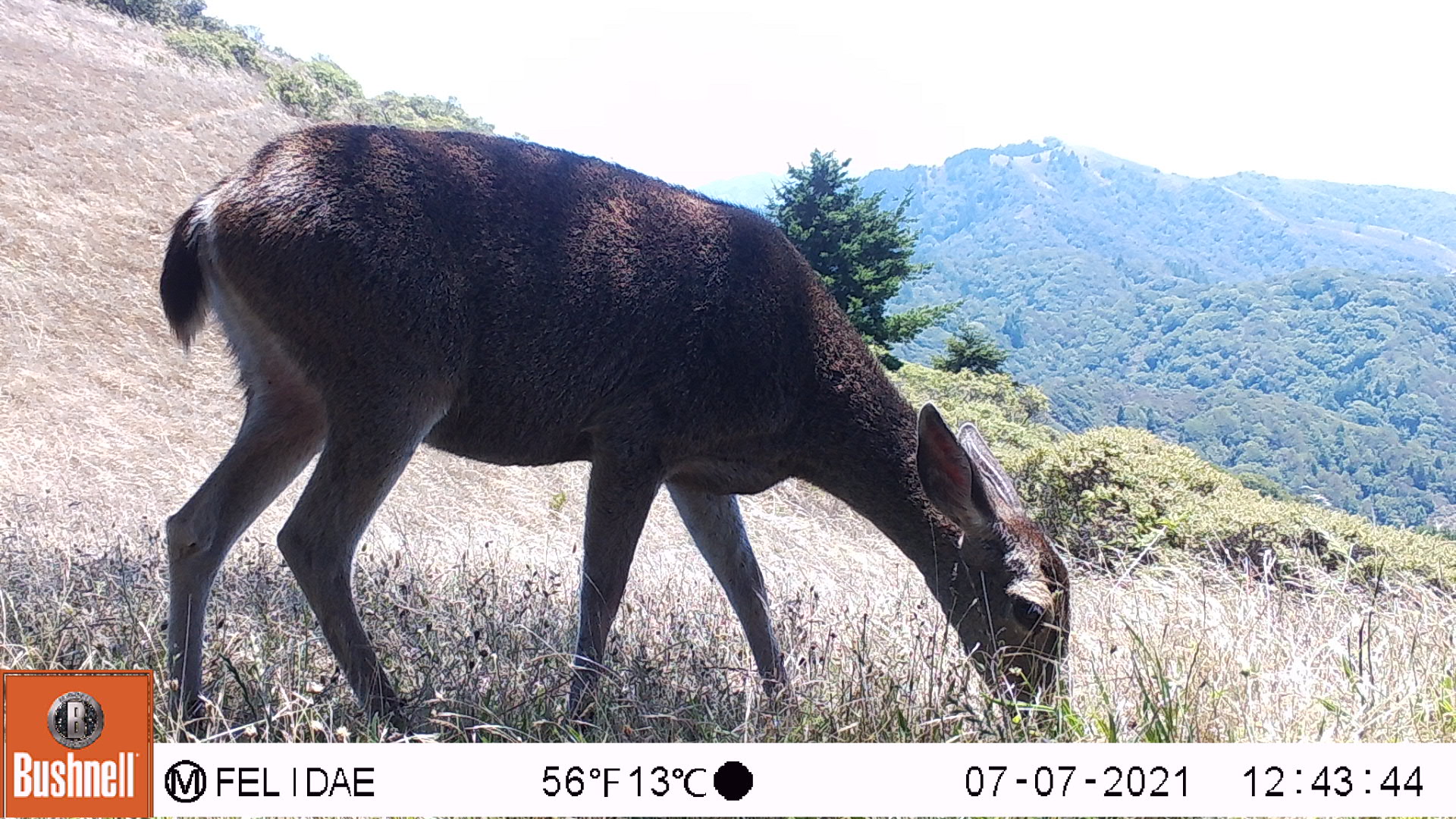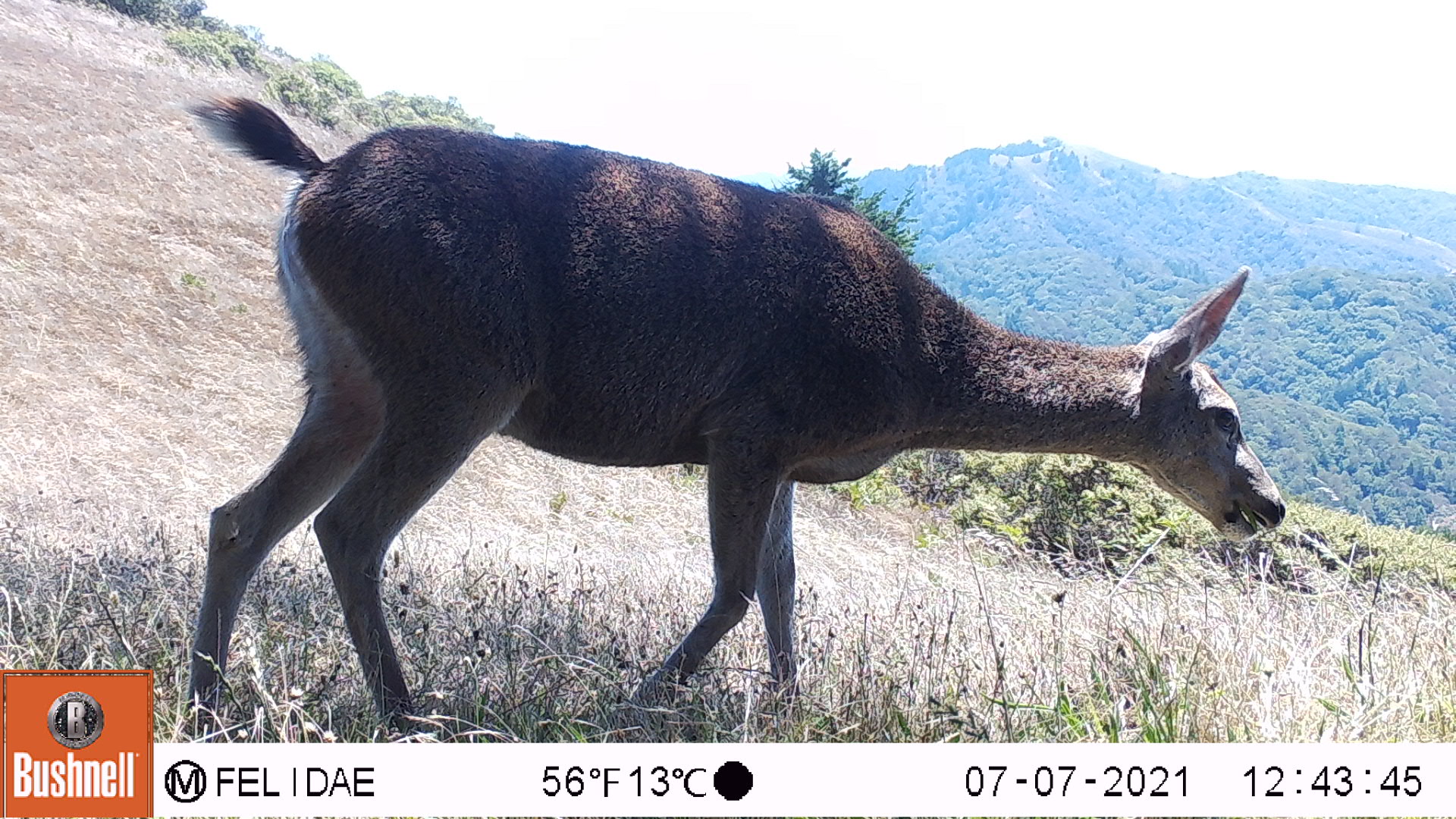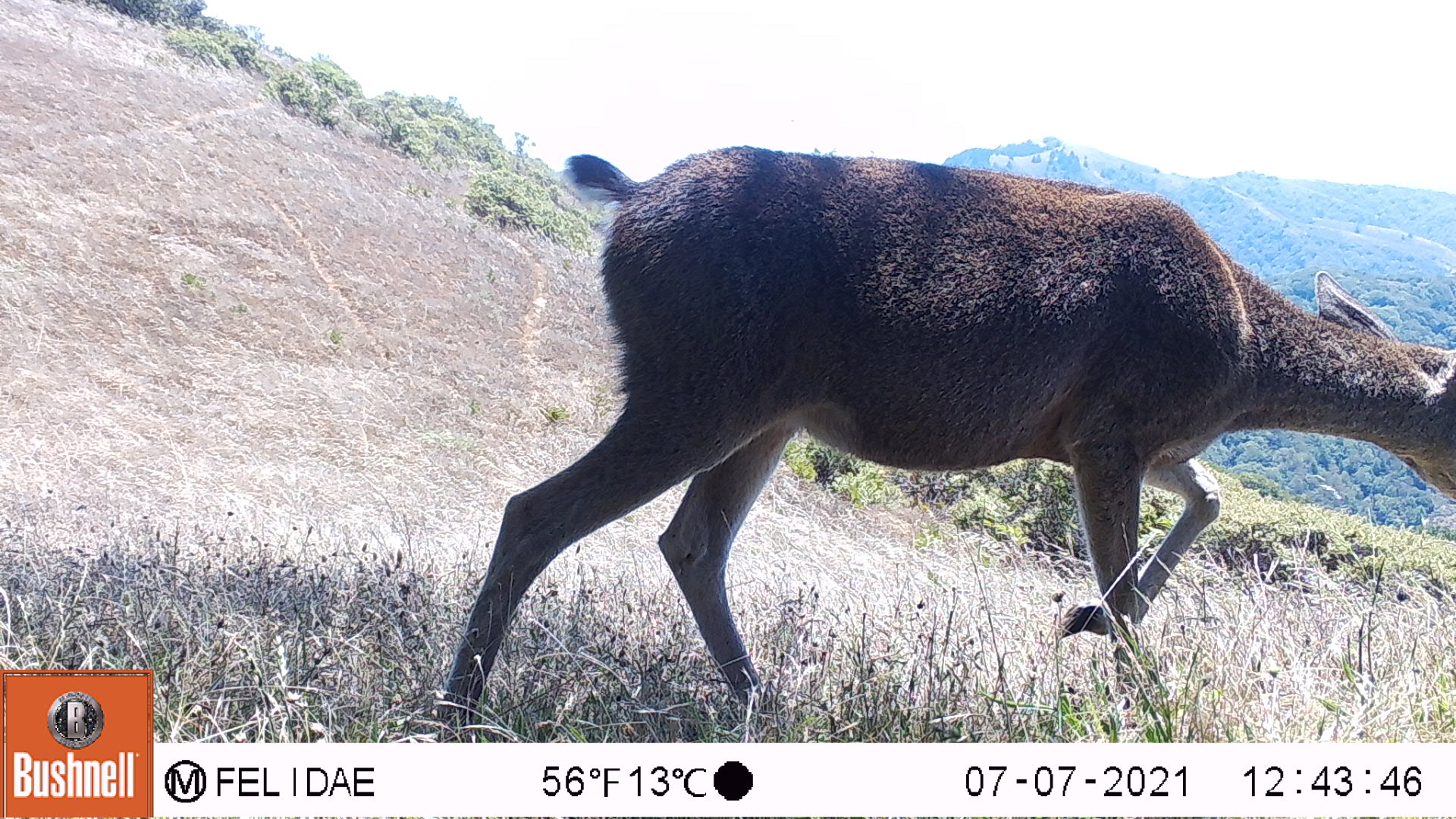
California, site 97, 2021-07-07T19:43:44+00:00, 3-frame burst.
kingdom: Animalia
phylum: Chordata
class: Mammalia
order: Artiodactyla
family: Cervidae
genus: Odocoileus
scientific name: Odocoileus hemionus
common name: mule deer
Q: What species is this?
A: Mule deer (Odocoileus hemionus).